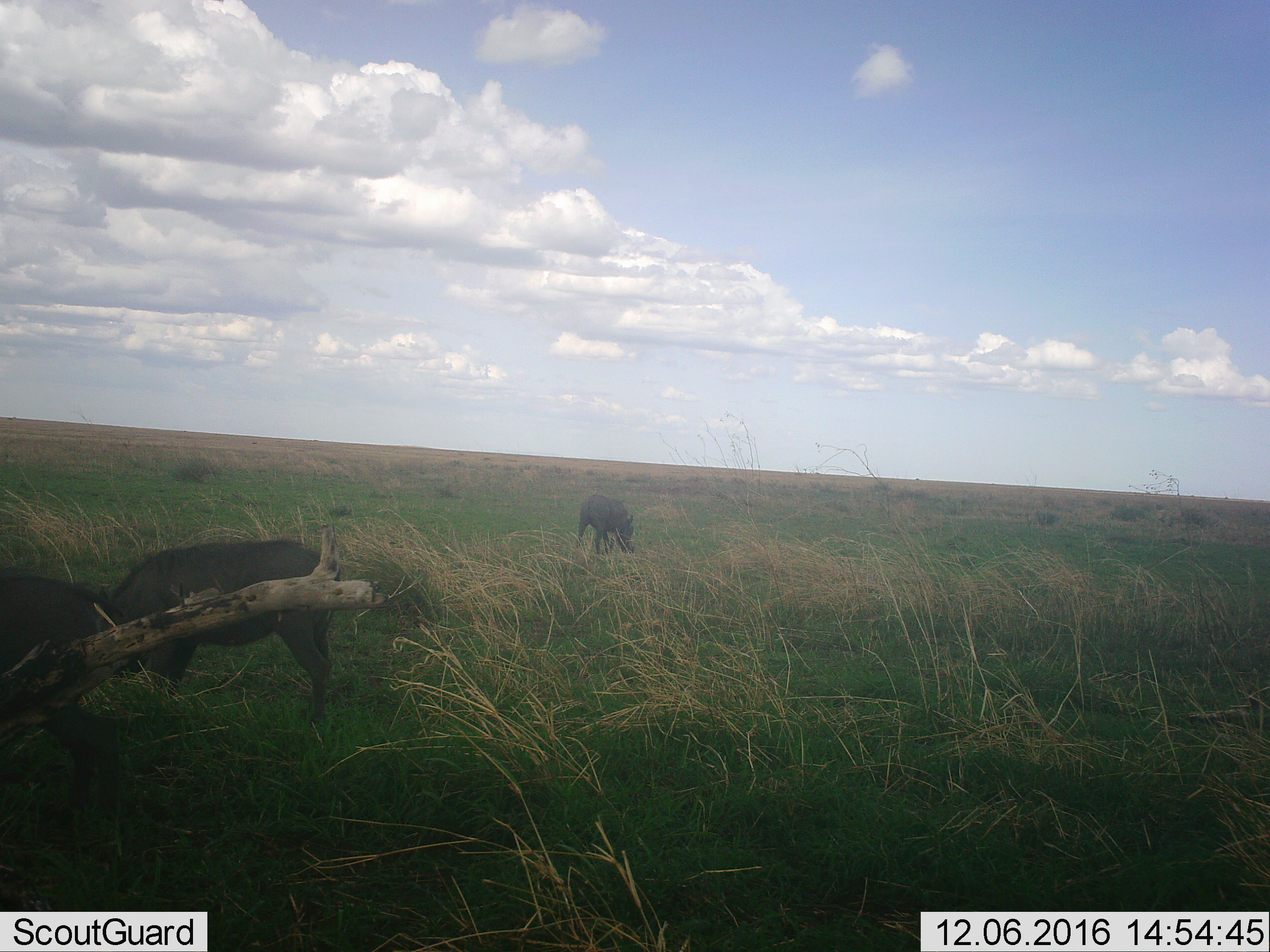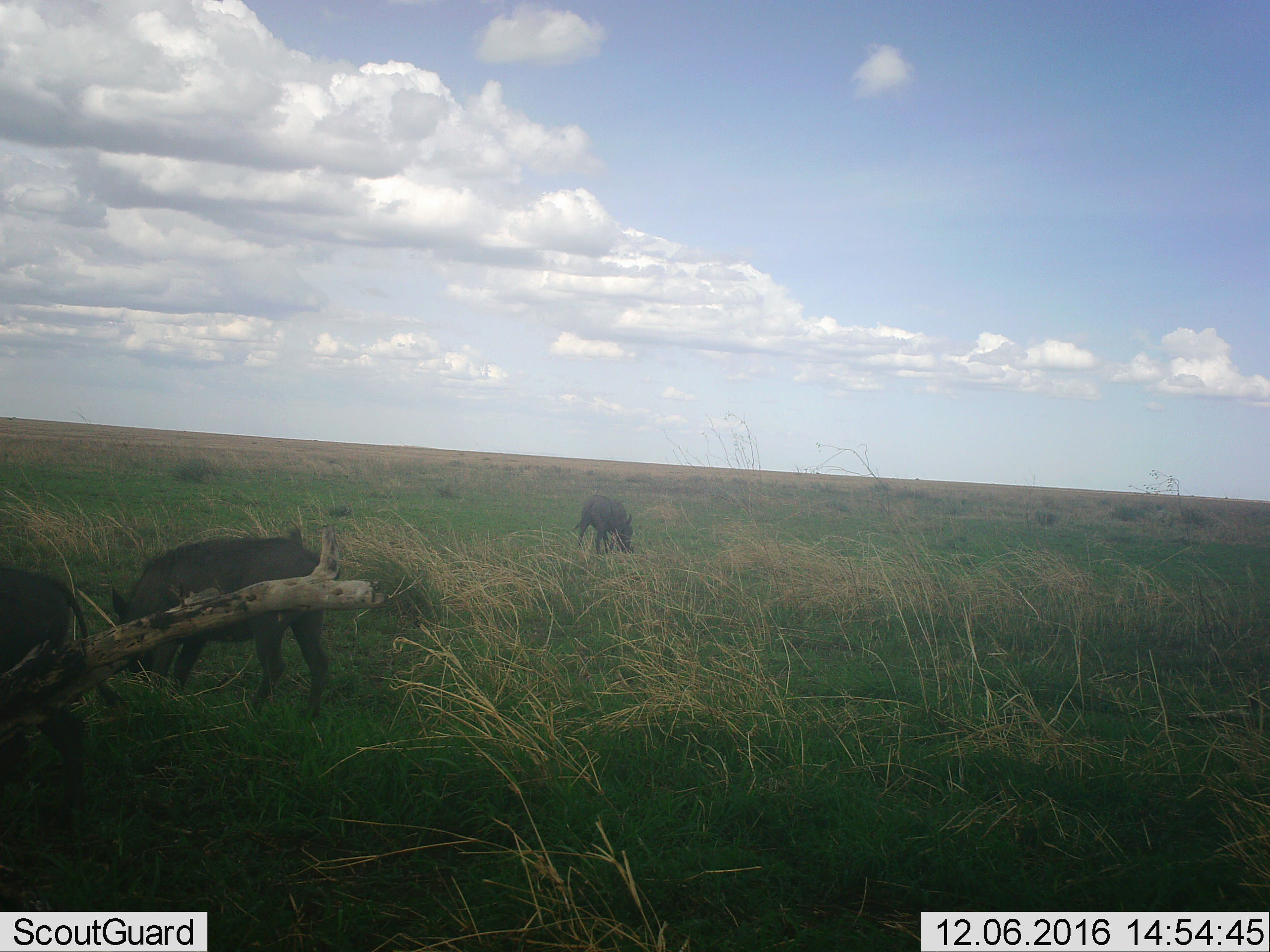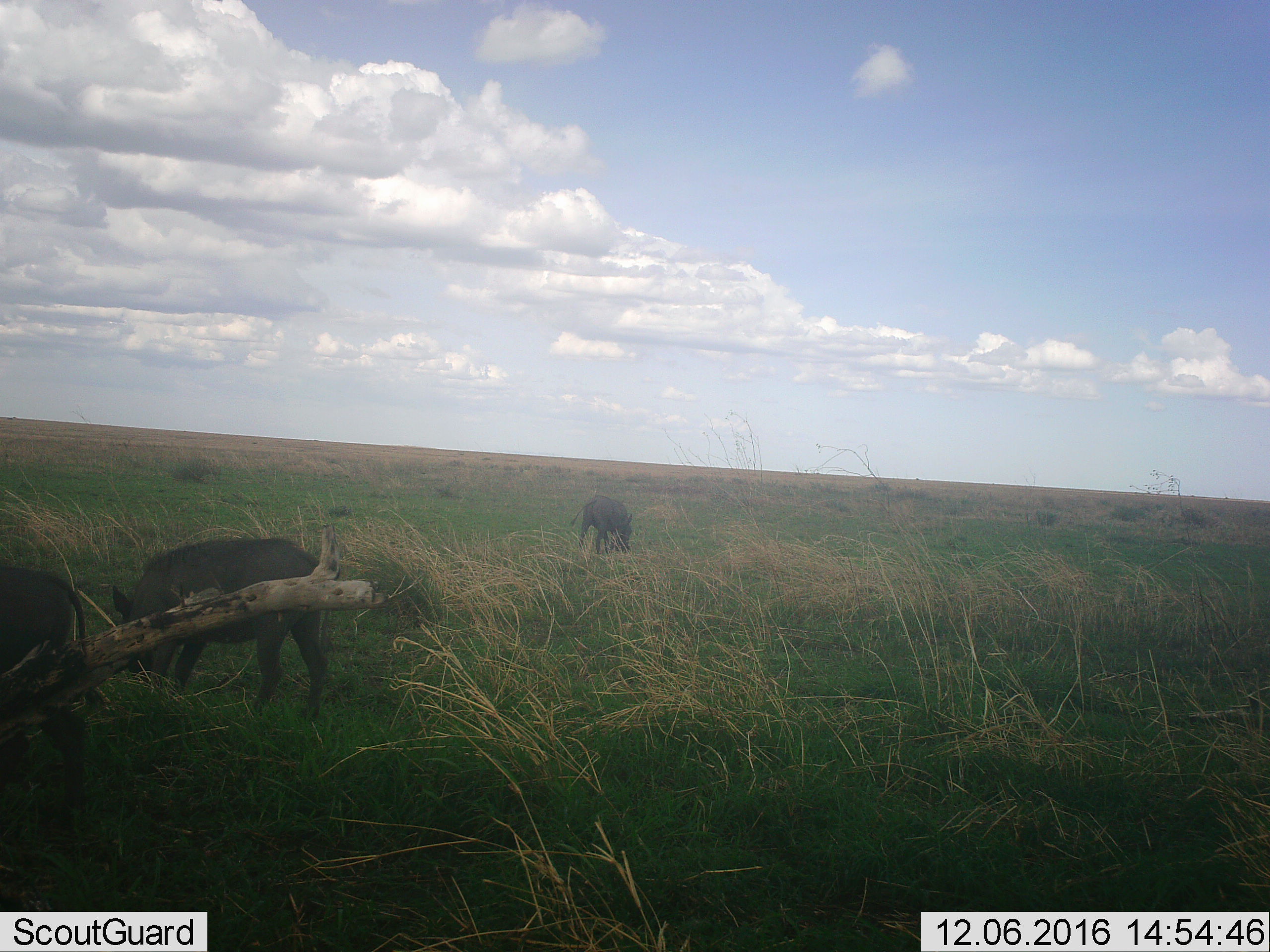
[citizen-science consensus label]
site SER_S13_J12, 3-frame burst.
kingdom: Animalia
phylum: Chordata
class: Mammalia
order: Artiodactyla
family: Suidae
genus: Phacochoerus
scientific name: Phacochoerus africanus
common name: warthog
Warthog (Phacochoerus africanus), count 3. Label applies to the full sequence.